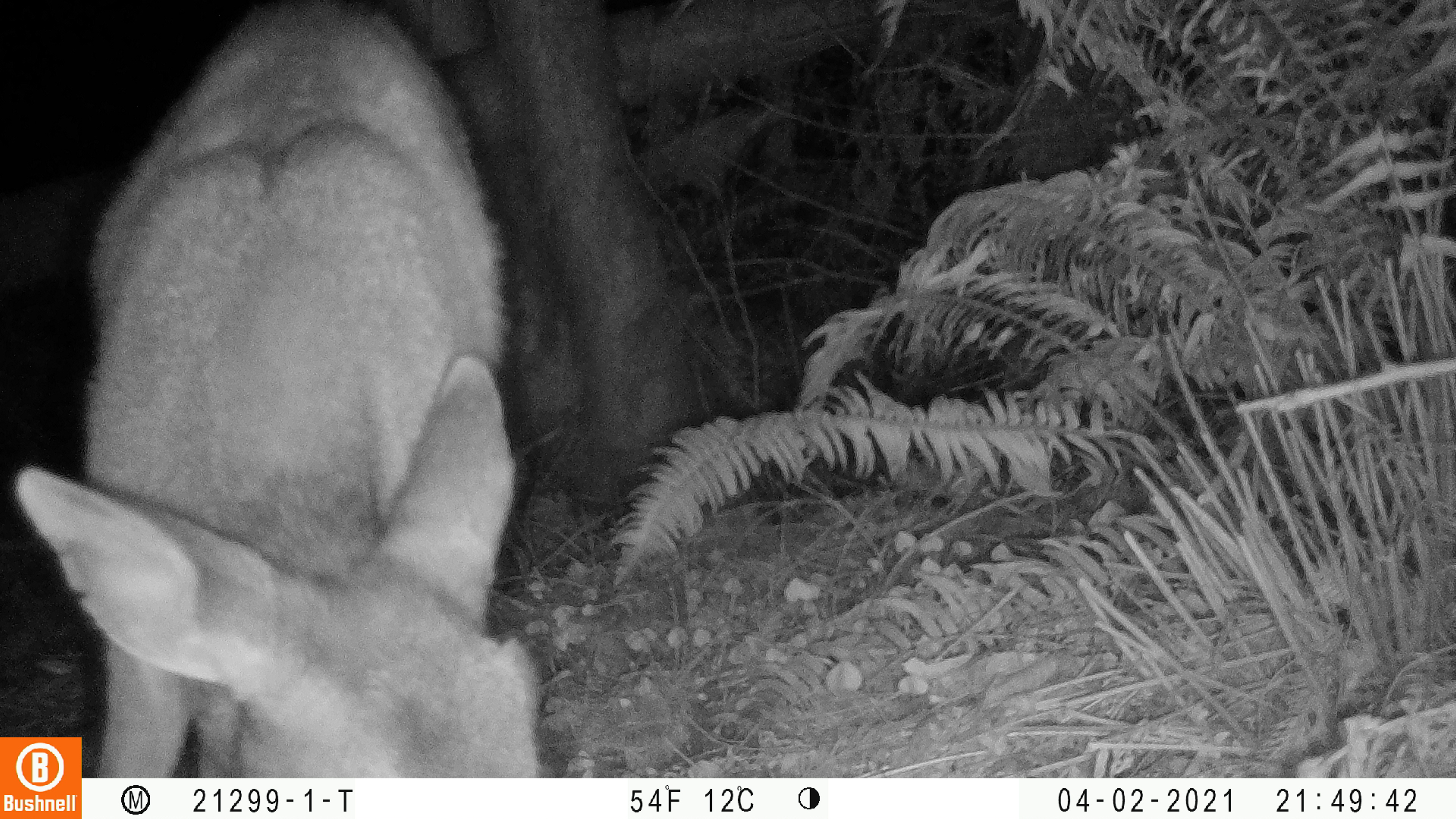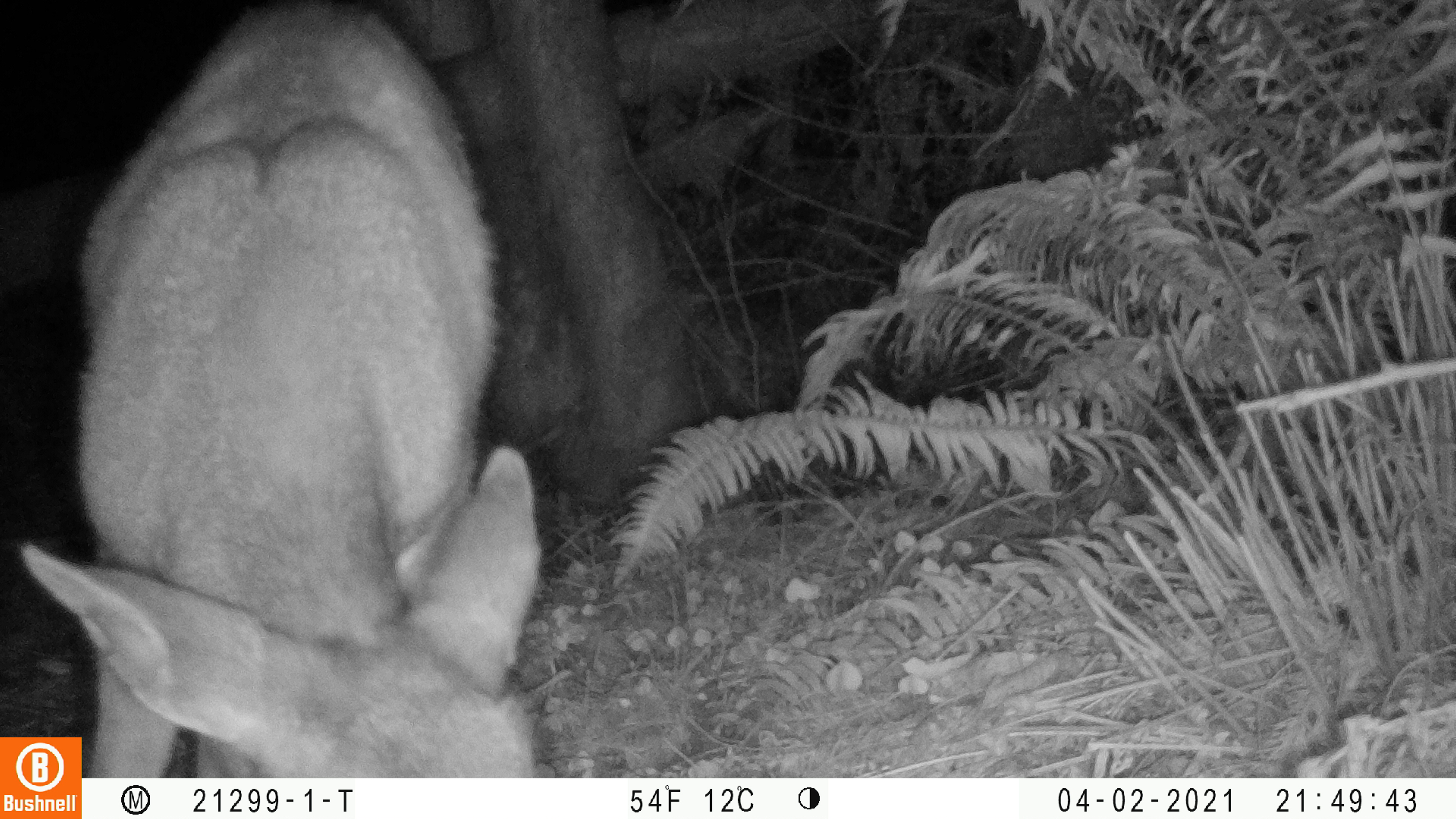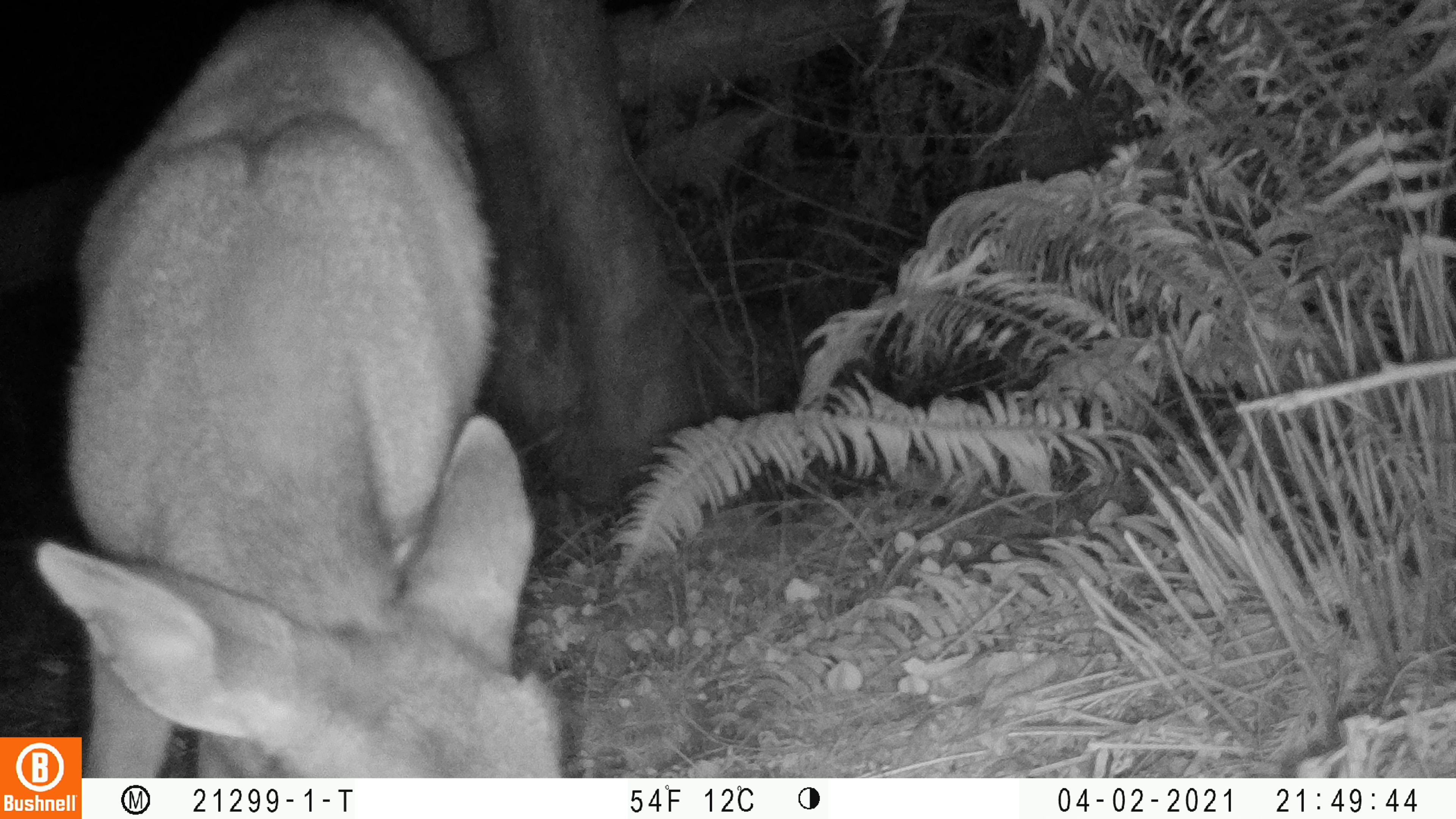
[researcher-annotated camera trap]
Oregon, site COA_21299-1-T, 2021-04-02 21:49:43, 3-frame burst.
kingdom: Animalia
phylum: Chordata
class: Mammalia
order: Artiodactyla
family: Cervidae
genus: Odocoileus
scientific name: Odocoileus hemionus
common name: black-tailed deer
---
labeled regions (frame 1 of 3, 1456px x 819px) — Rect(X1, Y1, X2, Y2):
black-tailed deer: Rect(88, 3, 545, 776)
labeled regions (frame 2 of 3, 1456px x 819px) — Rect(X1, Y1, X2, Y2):
black-tailed deer: Rect(85, 7, 549, 764)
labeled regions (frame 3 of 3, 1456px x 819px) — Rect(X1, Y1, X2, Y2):
black-tailed deer: Rect(84, 16, 569, 771)